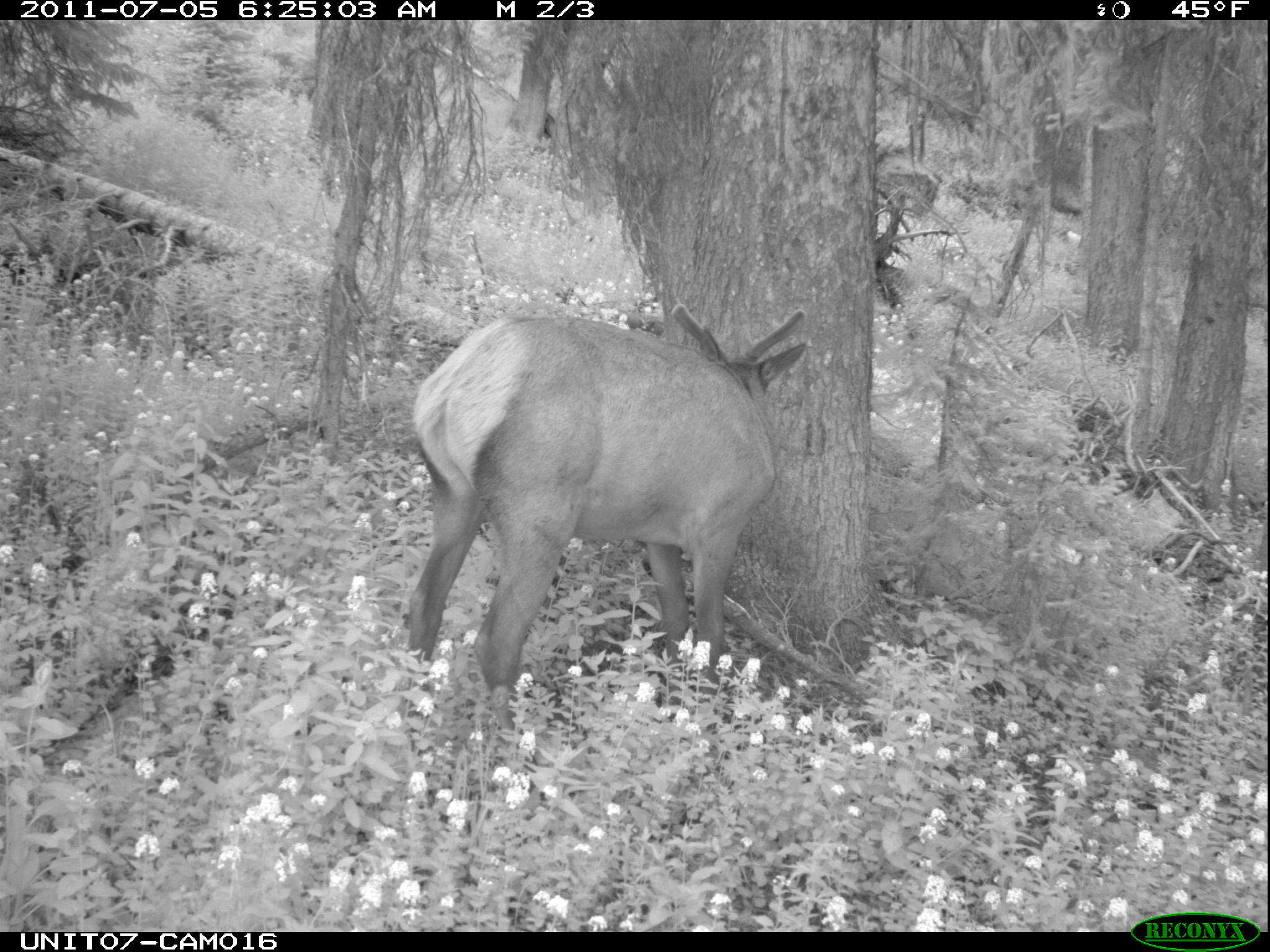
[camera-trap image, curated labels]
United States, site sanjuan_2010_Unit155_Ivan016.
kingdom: Animalia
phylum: Chordata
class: Mammalia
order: Artiodactyla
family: Cervidae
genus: Cervus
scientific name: Cervus elaphus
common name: red deer